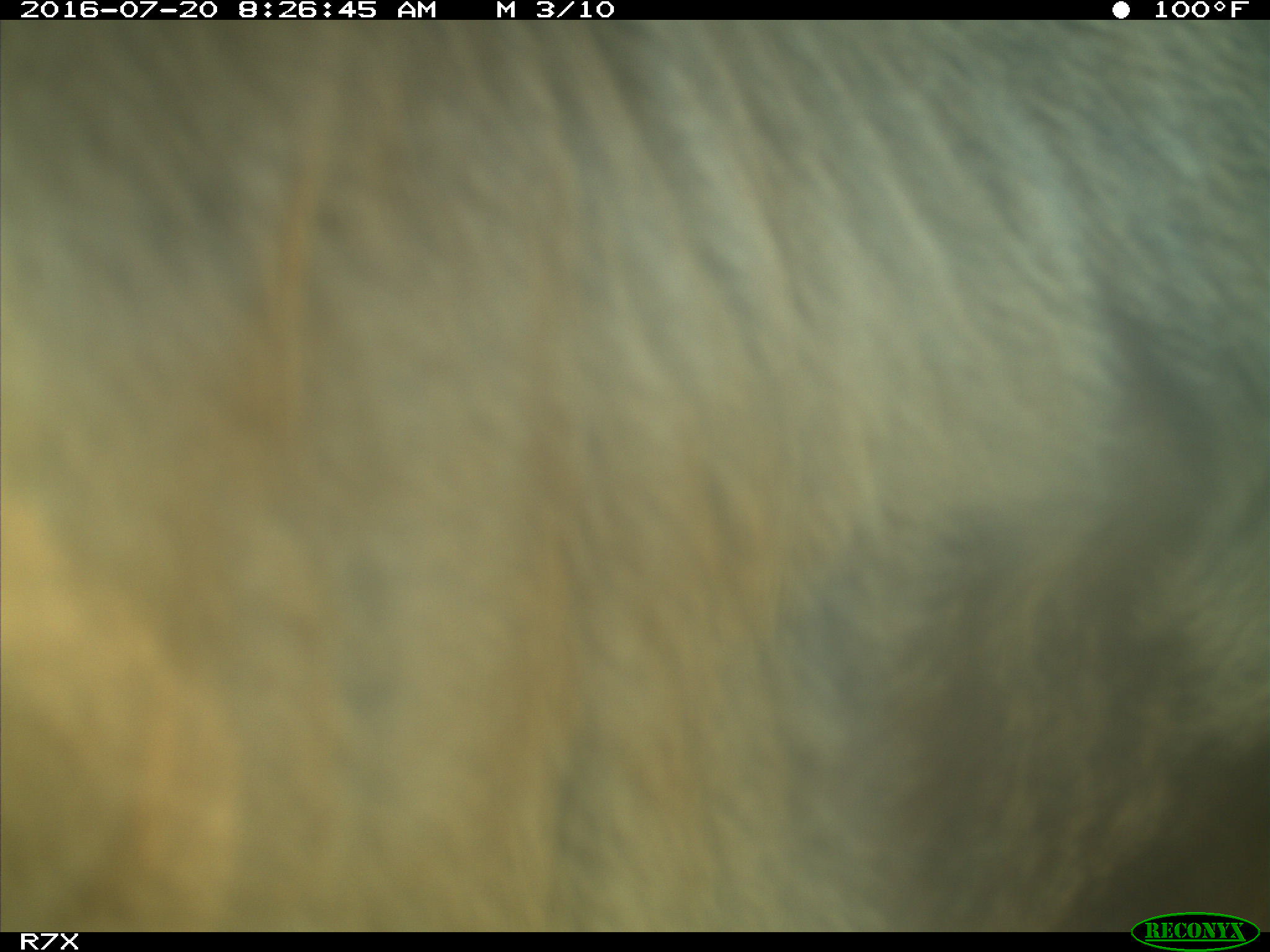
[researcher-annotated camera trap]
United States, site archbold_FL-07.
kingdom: Animalia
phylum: Chordata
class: Mammalia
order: Artiodactyla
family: Bovidae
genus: Bos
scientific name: Bos taurus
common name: domestic cow